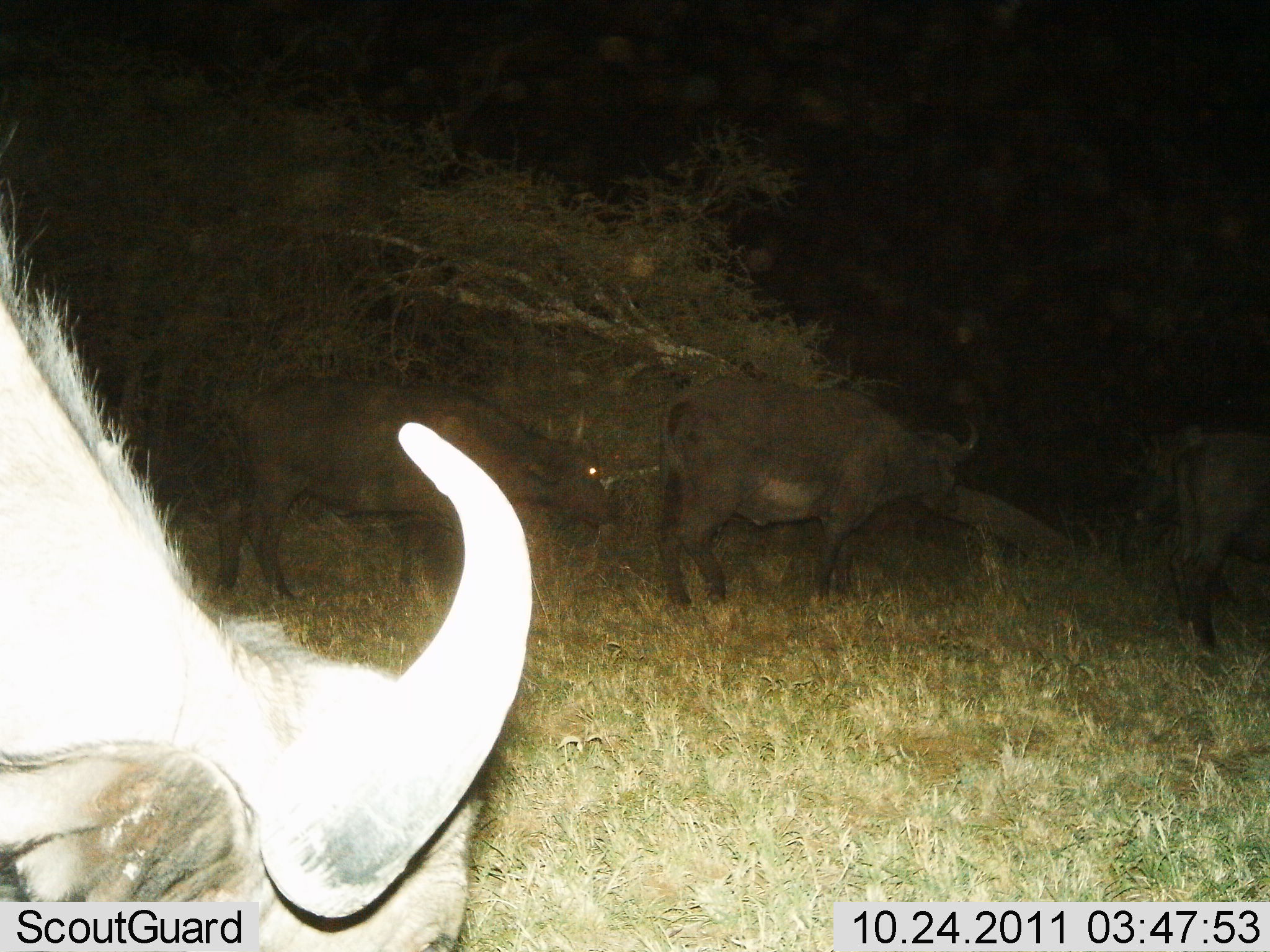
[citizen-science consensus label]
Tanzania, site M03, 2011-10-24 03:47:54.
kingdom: Animalia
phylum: Chordata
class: Mammalia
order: Artiodactyla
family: Bovidae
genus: Syncerus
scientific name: Syncerus caffer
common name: cape buffalo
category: buffalo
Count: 4.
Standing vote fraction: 58%.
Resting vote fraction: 8%.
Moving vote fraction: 58%.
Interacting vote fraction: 8%.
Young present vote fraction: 0%.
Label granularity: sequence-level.